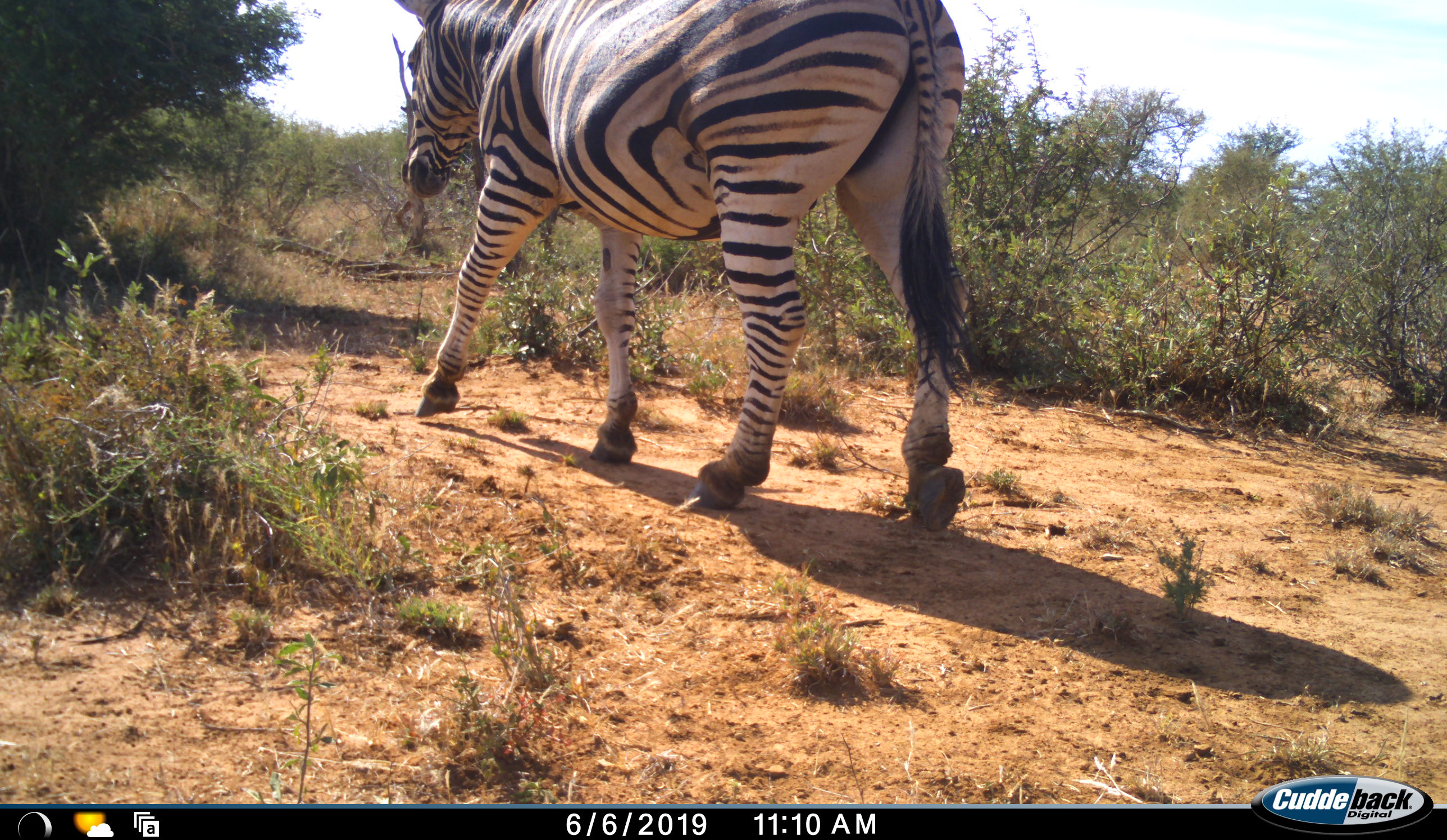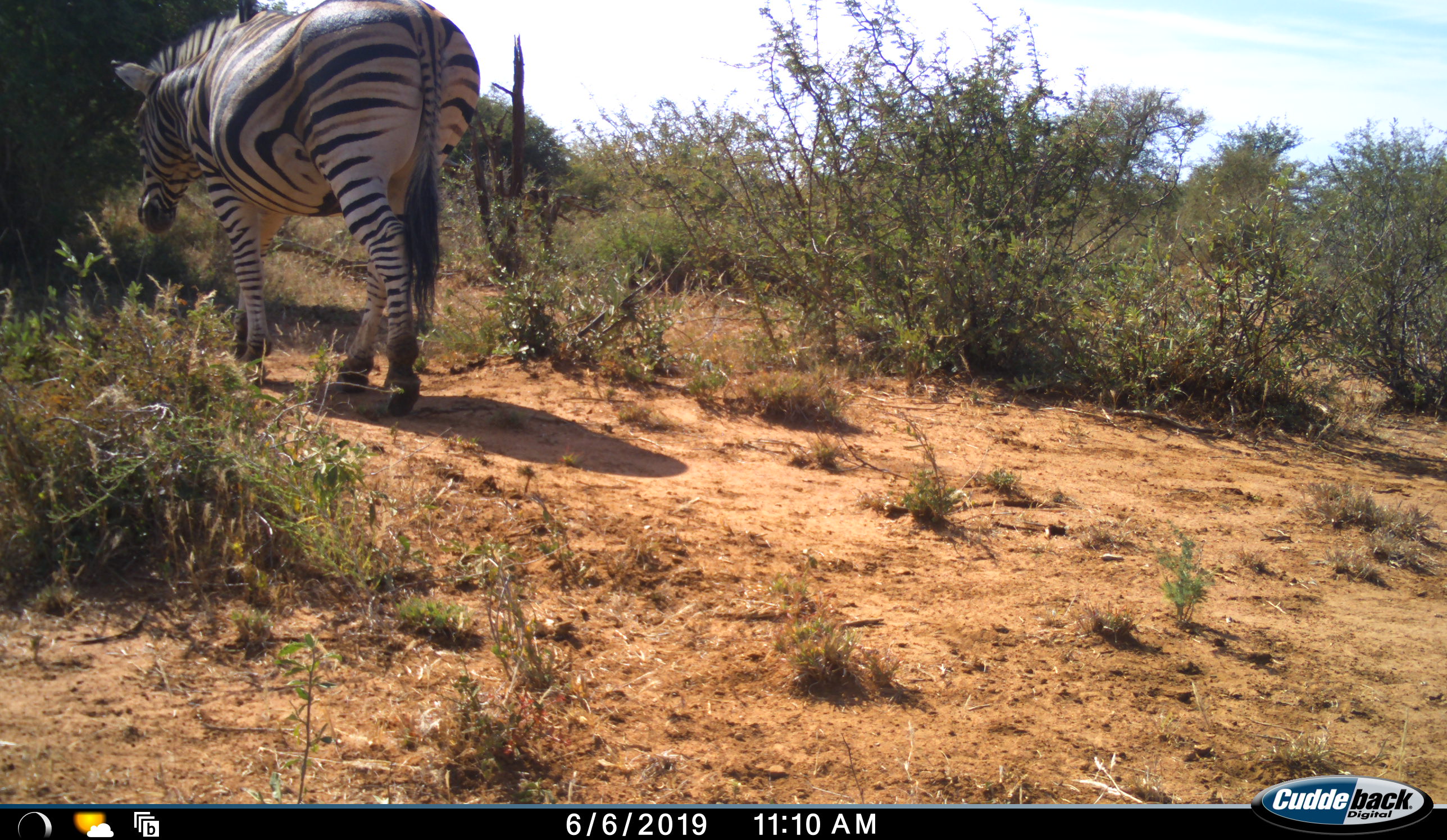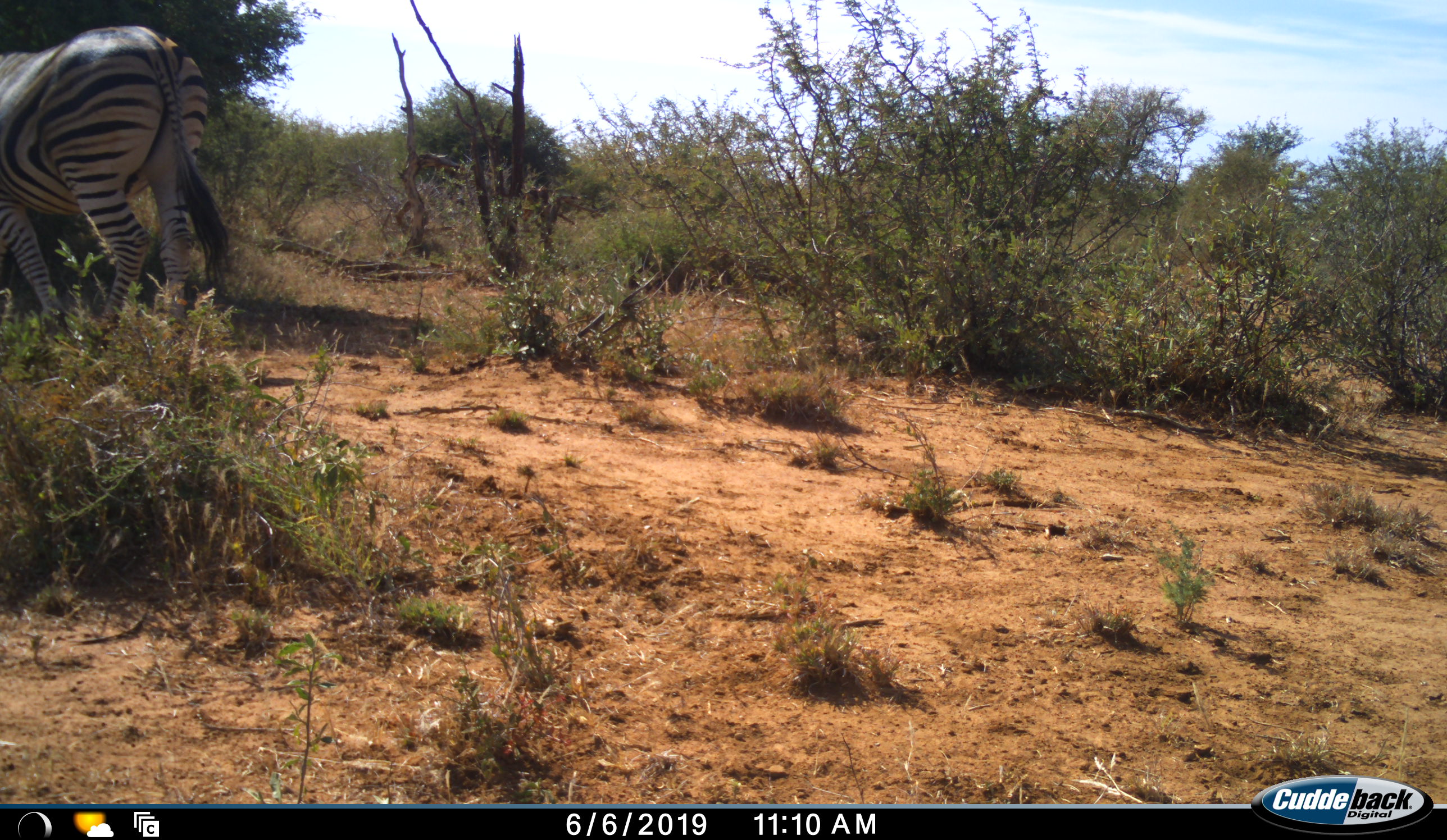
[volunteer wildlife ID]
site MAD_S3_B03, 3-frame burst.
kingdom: Animalia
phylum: Chordata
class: Mammalia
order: Perissodactyla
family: Equidae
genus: Equus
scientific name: Equus quagga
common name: plains zebra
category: zebraplains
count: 1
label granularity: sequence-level